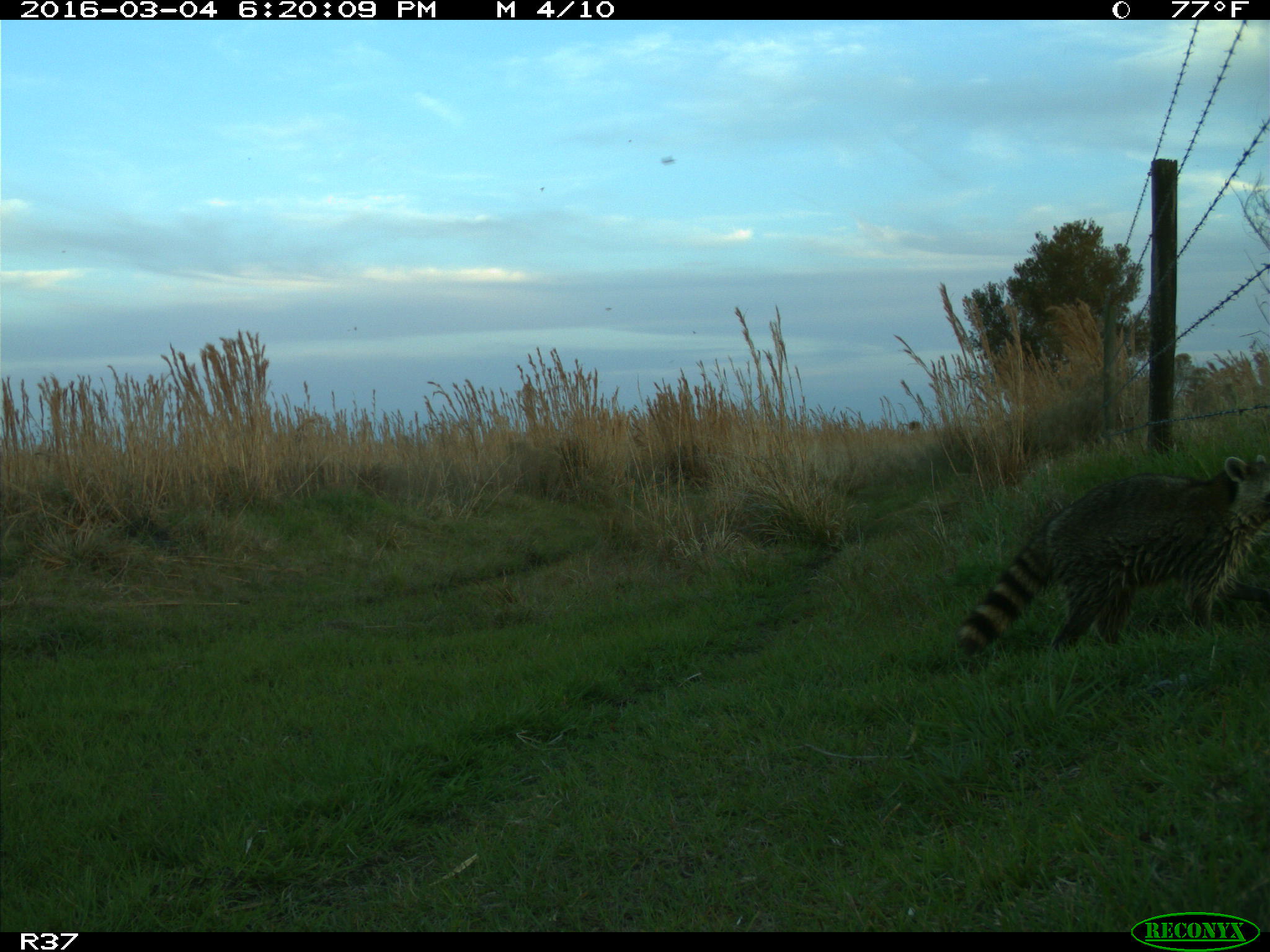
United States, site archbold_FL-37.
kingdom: Animalia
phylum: Chordata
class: Mammalia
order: Carnivora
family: Procyonidae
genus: Procyon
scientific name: Procyon lotor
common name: common raccoon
Procyon lotor (common raccoon).